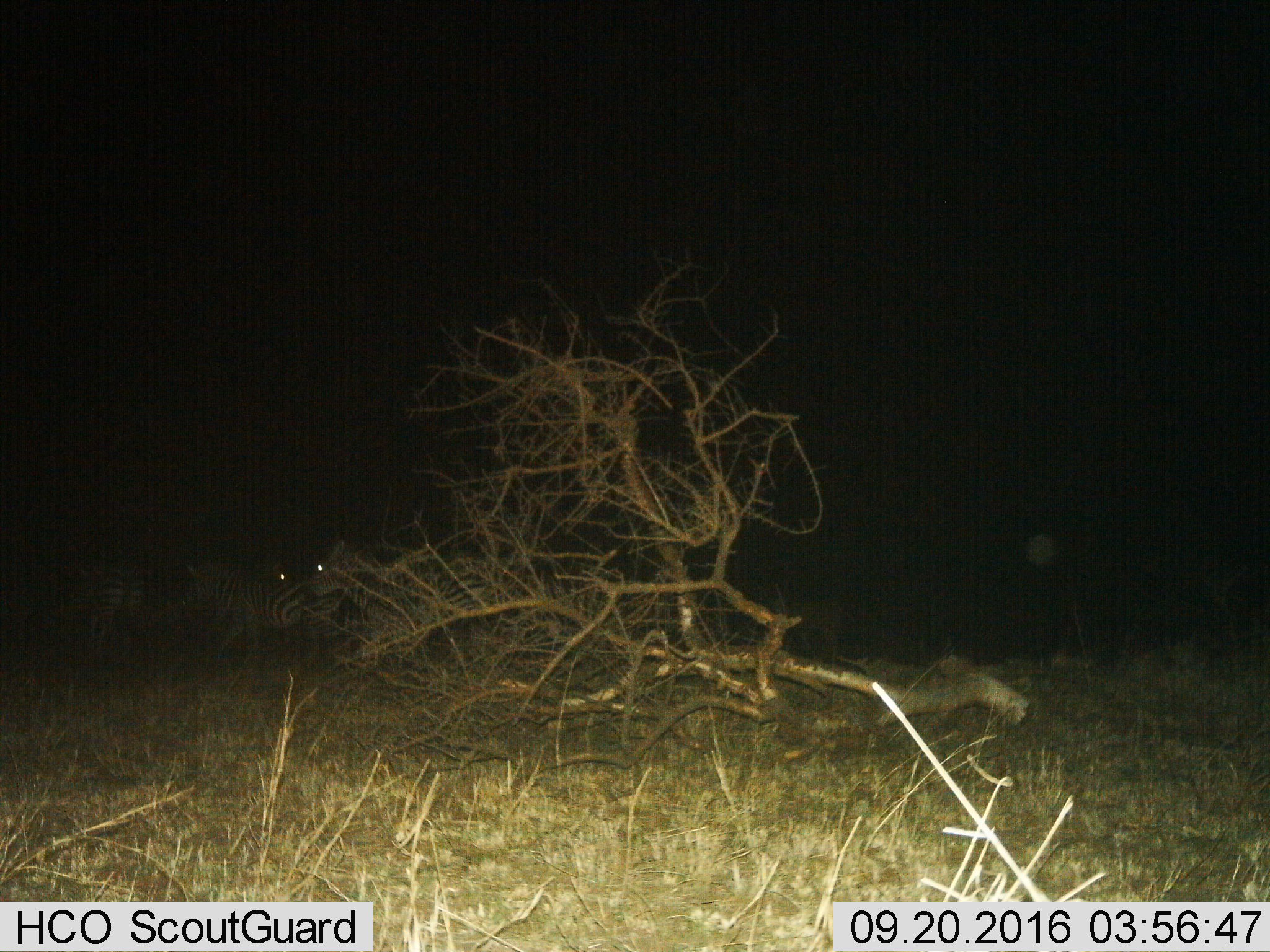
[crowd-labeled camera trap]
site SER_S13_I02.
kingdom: Animalia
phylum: Chordata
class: Mammalia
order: Perissodactyla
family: Equidae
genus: Equus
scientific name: Equus quagga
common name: plains zebra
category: zebraplains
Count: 4.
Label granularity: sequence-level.